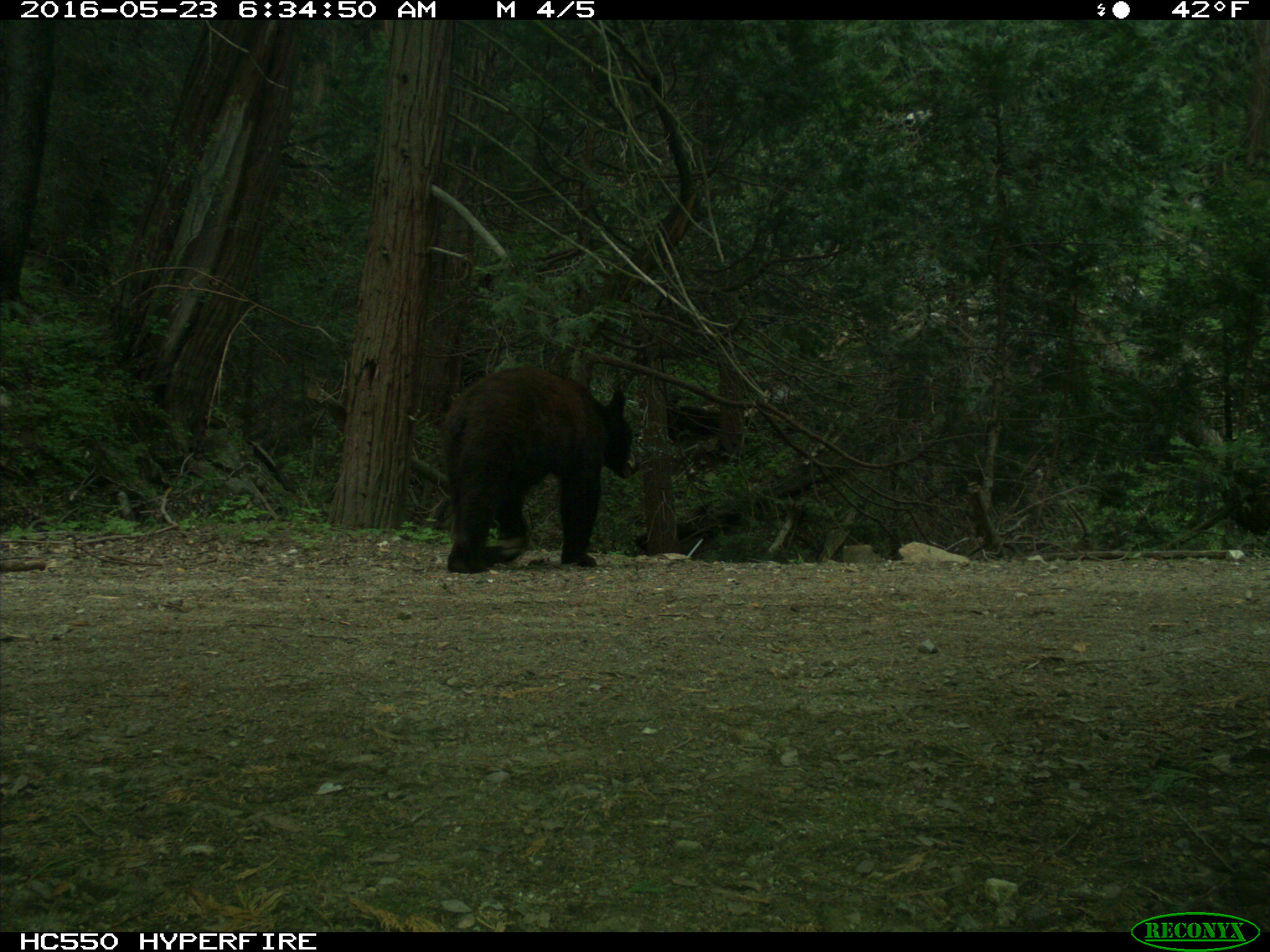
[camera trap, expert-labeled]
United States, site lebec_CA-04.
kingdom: Animalia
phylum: Chordata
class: Mammalia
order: Carnivora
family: Ursidae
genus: Ursus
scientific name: Ursus americanus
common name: american black bear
Ursus americanus (american black bear).